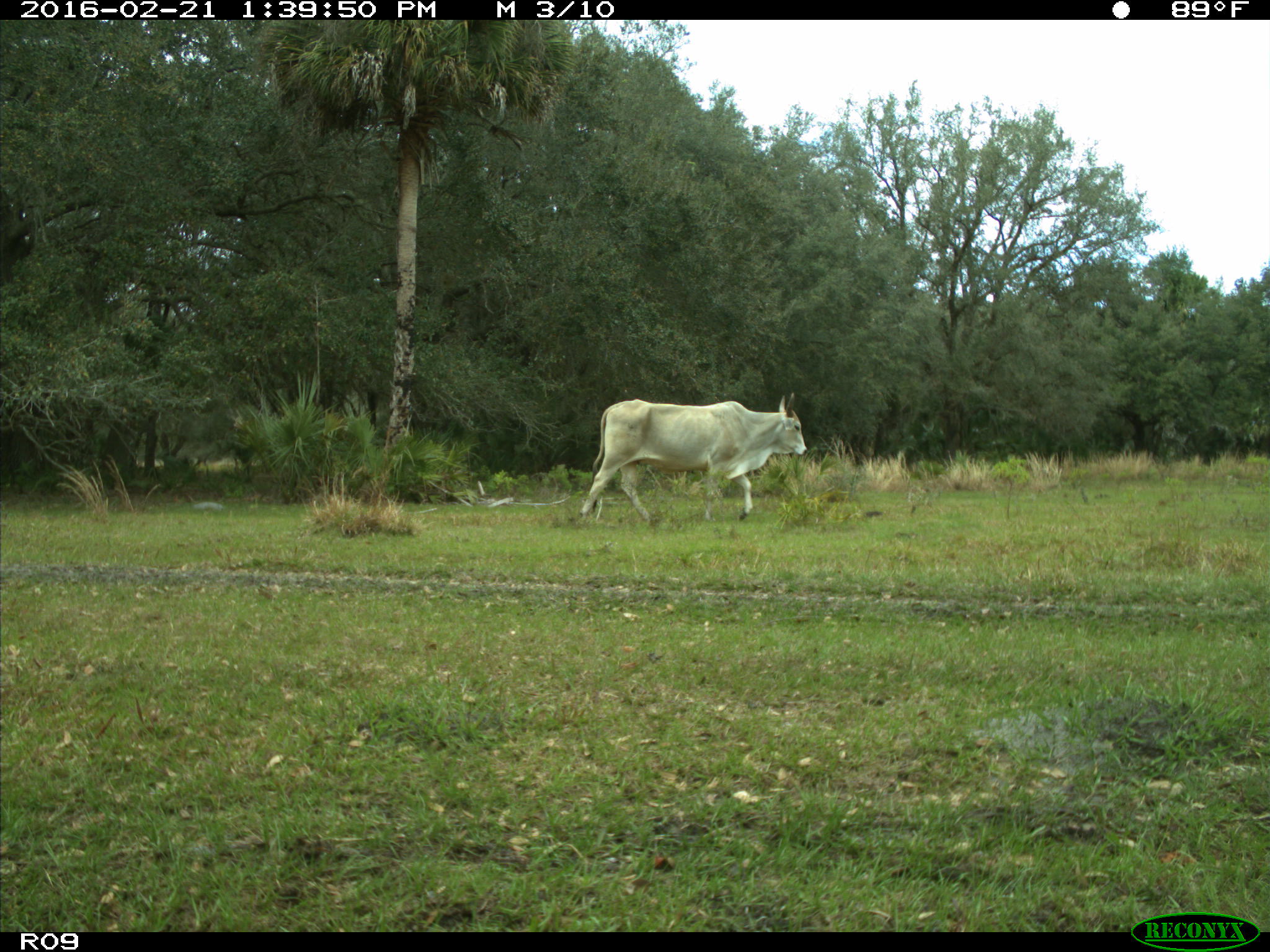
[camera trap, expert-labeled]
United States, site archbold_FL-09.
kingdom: Animalia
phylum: Chordata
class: Mammalia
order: Artiodactyla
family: Bovidae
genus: Bos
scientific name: Bos taurus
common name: domestic cow